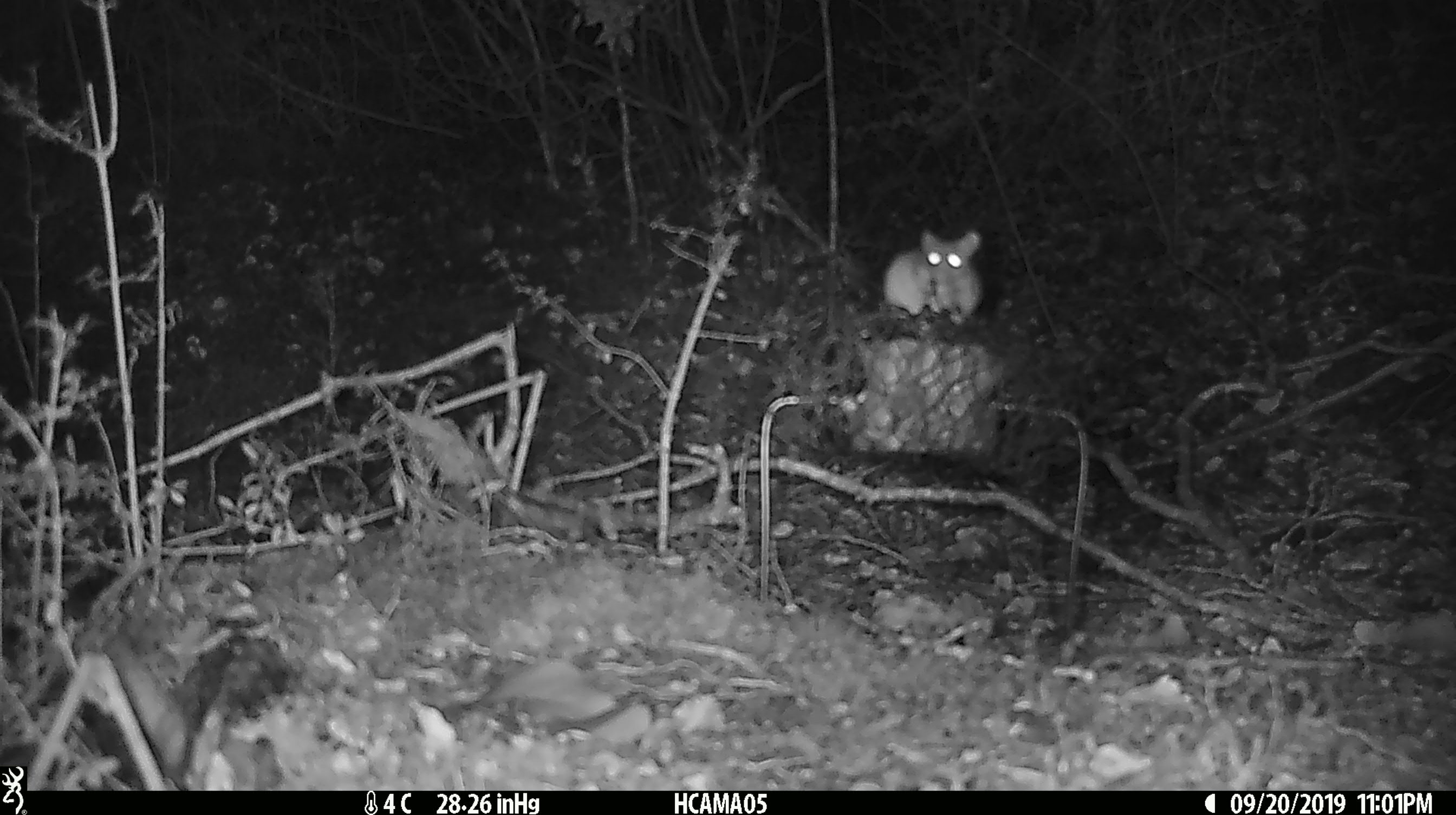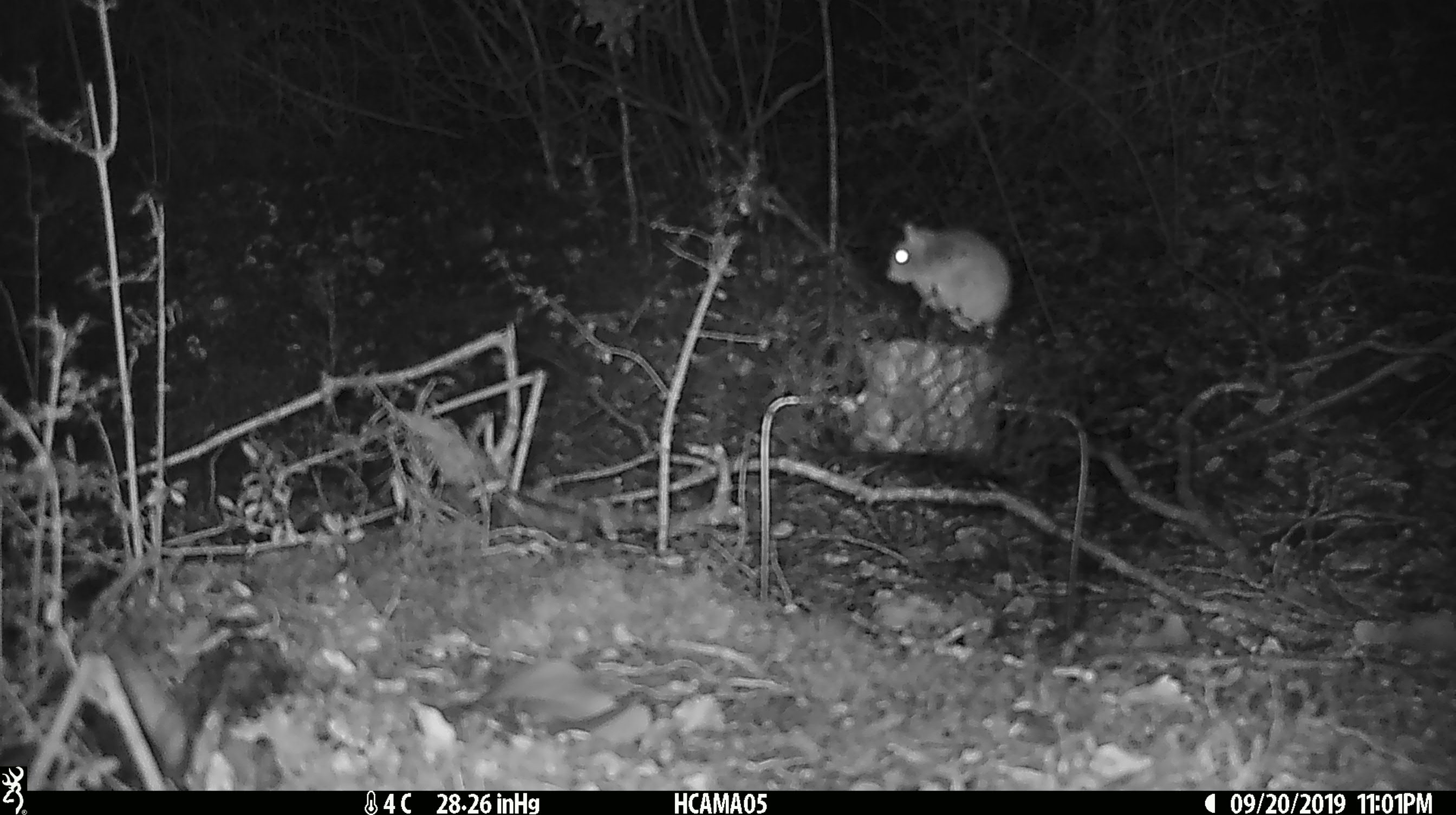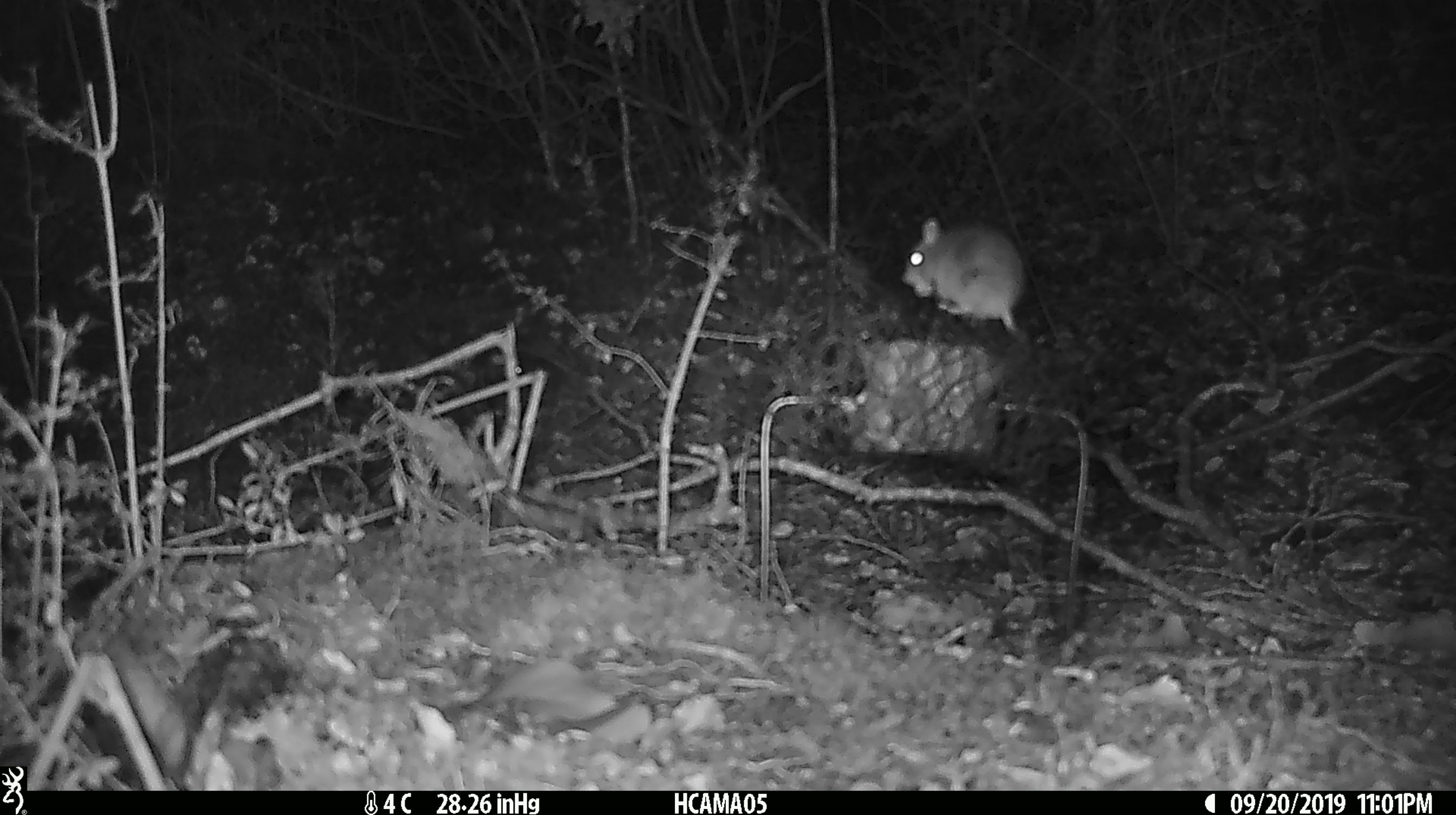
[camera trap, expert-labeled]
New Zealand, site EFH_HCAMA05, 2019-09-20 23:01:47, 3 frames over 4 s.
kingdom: Animalia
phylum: Chordata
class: Mammalia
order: Rodentia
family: Muridae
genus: Mus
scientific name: Mus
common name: mouse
Mouse (Mus).